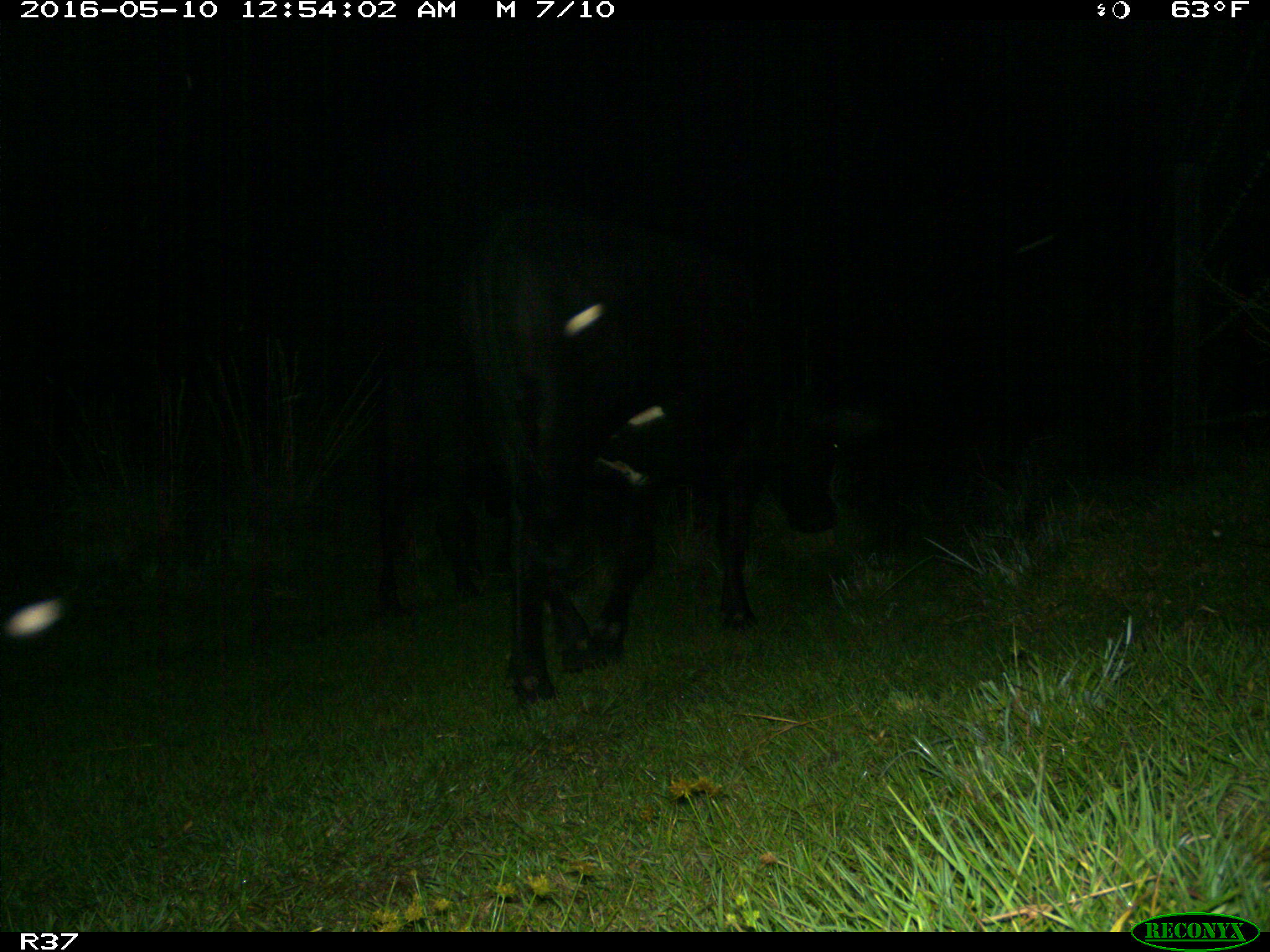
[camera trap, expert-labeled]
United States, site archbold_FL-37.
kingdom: Animalia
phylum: Chordata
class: Mammalia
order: Artiodactyla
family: Bovidae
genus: Bos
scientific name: Bos taurus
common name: domestic cow